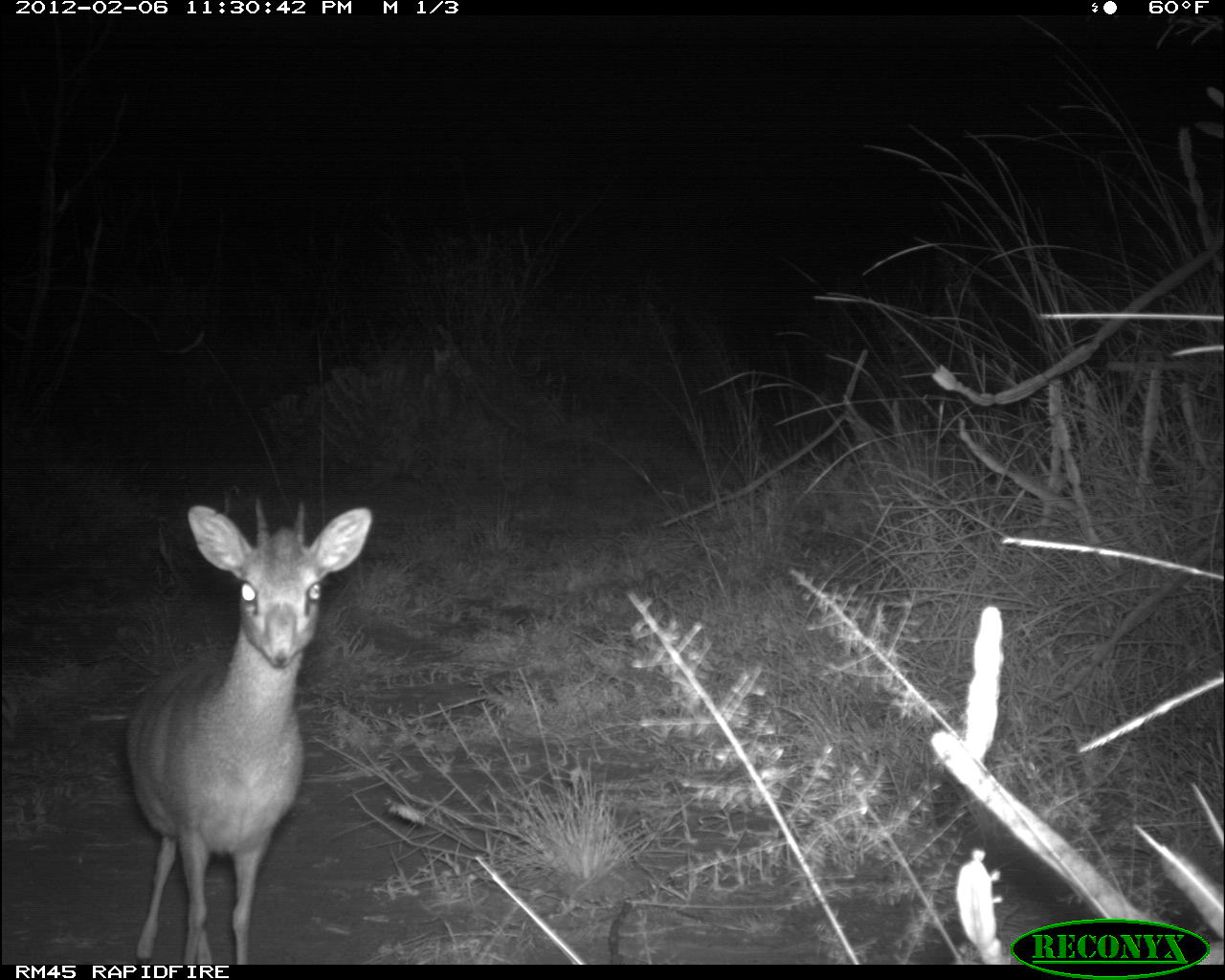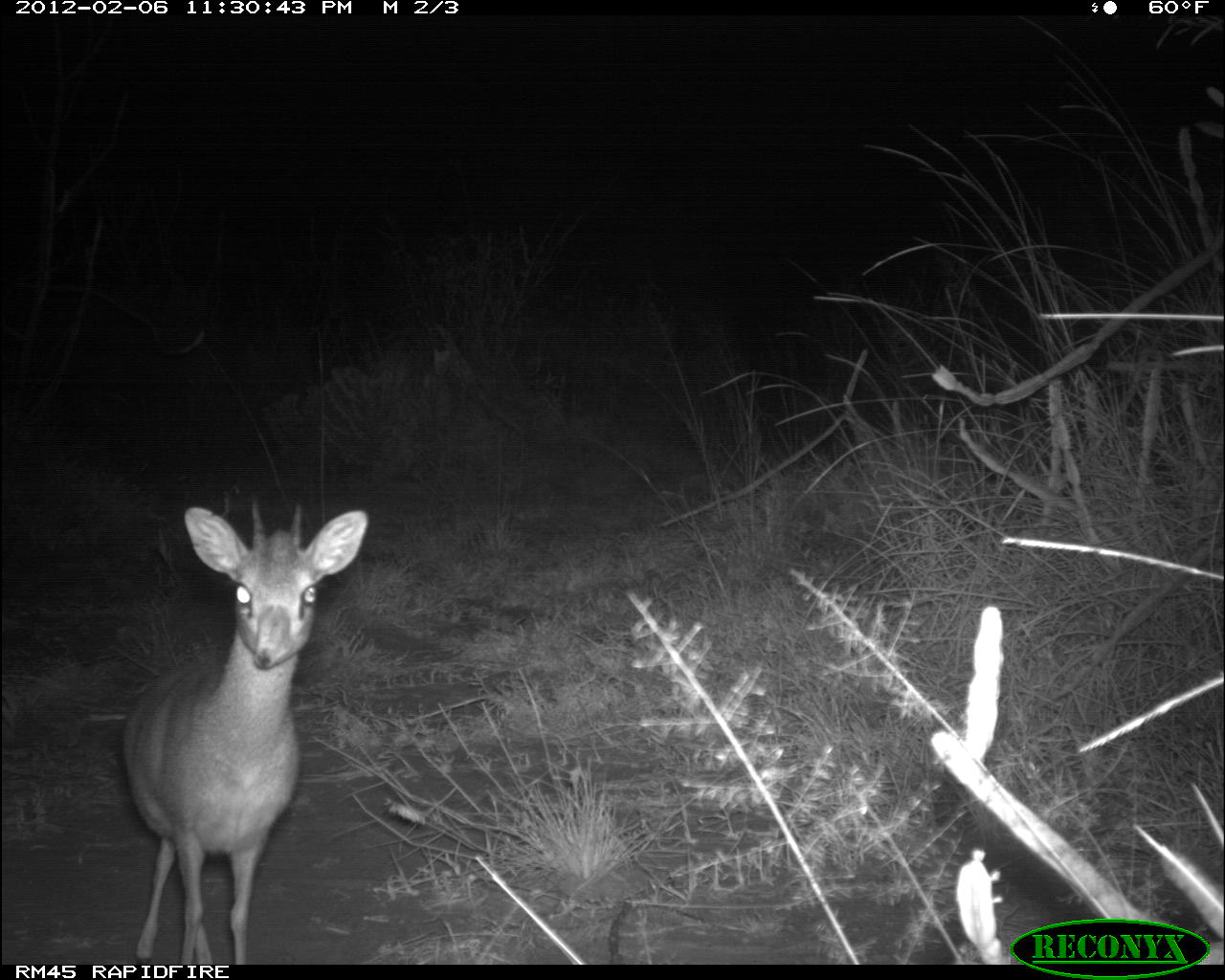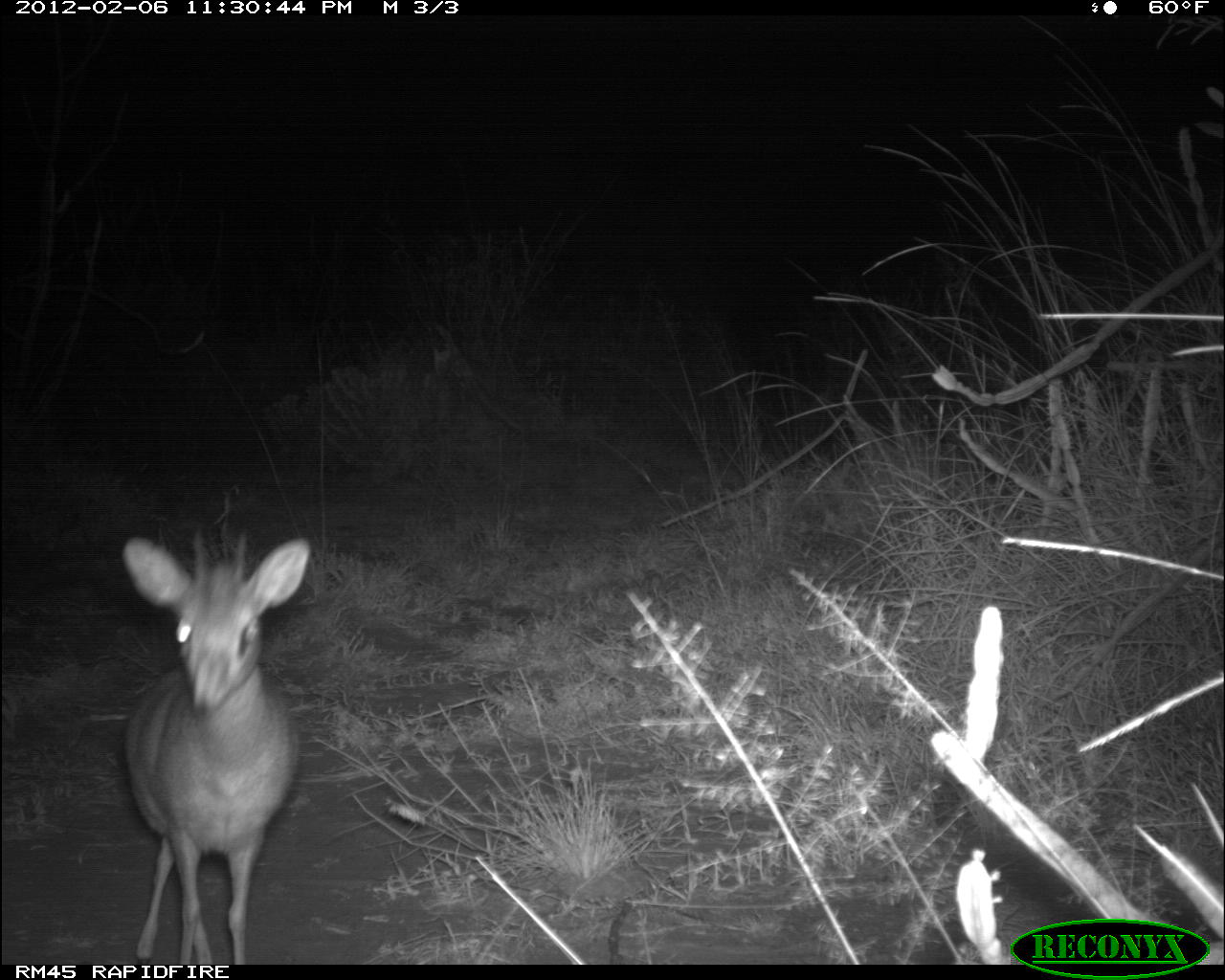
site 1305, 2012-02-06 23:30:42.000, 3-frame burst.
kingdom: Animalia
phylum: Chordata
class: Mammalia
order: Artiodactyla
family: Bovidae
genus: Madoqua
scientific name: Madoqua guentheri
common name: günther's dik-dik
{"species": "Madoqua guentheri (günther's dik-dik)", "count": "1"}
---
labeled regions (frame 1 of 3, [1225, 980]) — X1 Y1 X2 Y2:
madoqua guentheri: 124 501 374 965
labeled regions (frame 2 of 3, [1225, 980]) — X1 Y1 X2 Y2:
madoqua guentheri: 117 507 365 961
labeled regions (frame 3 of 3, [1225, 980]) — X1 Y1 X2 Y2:
madoqua guentheri: 122 536 312 965